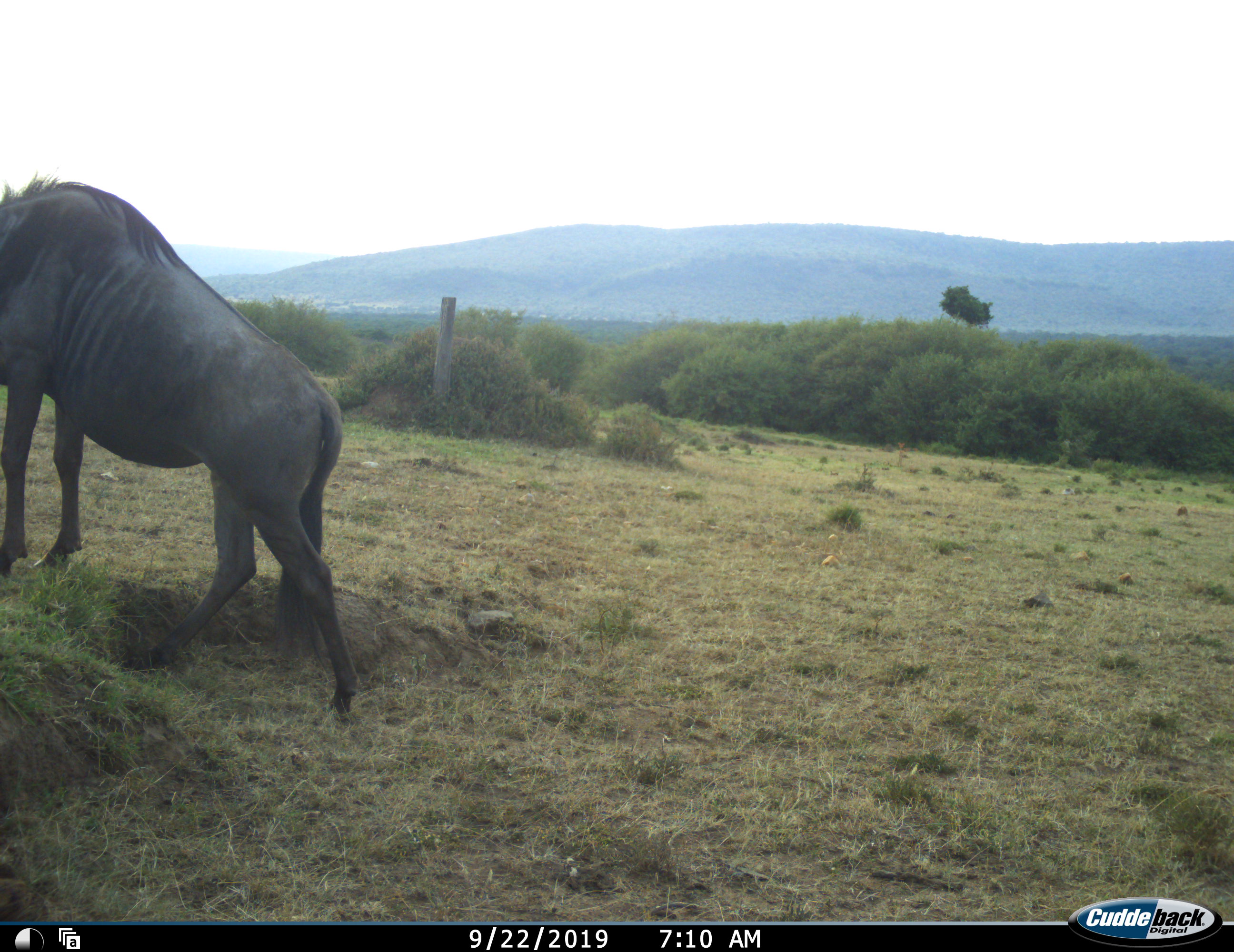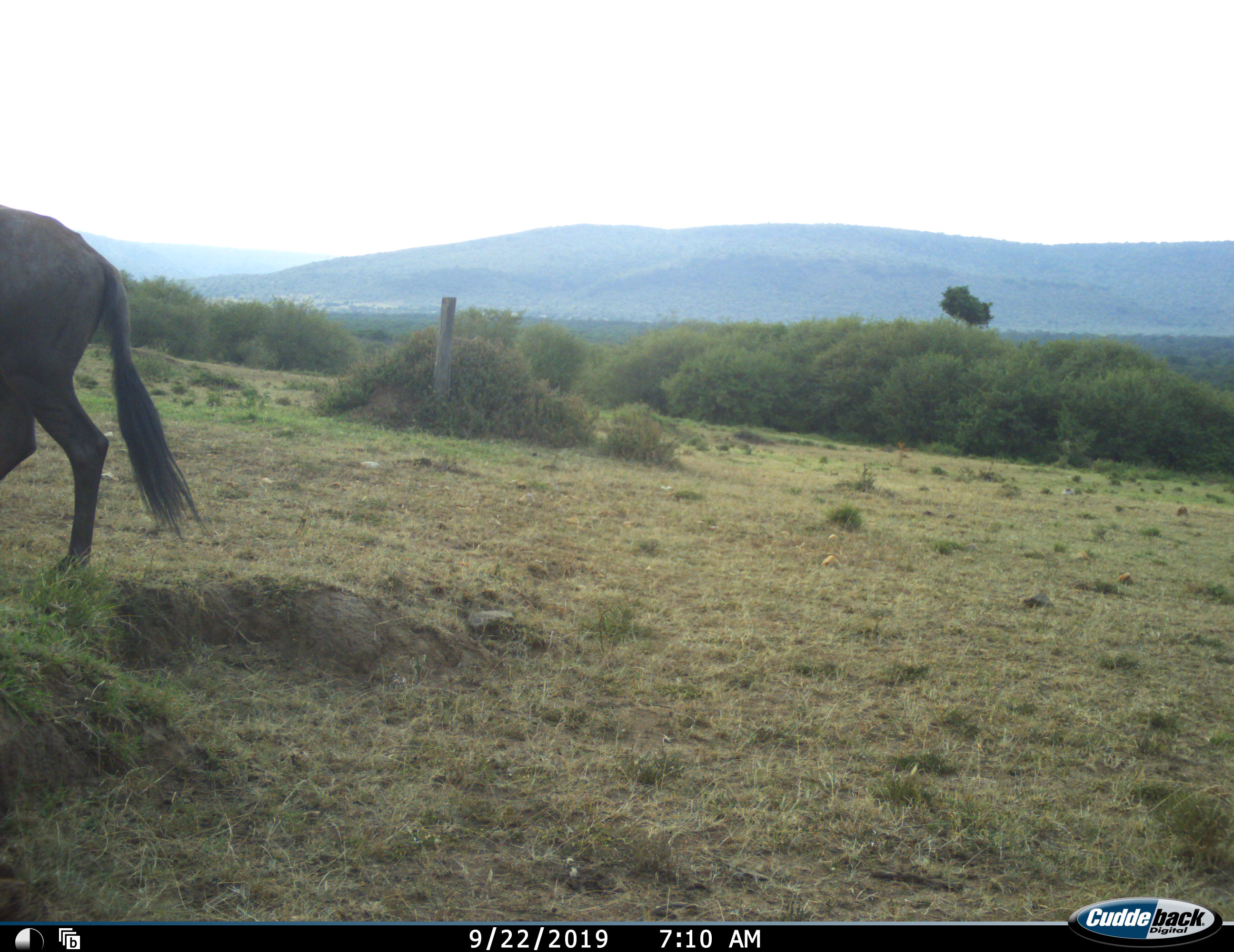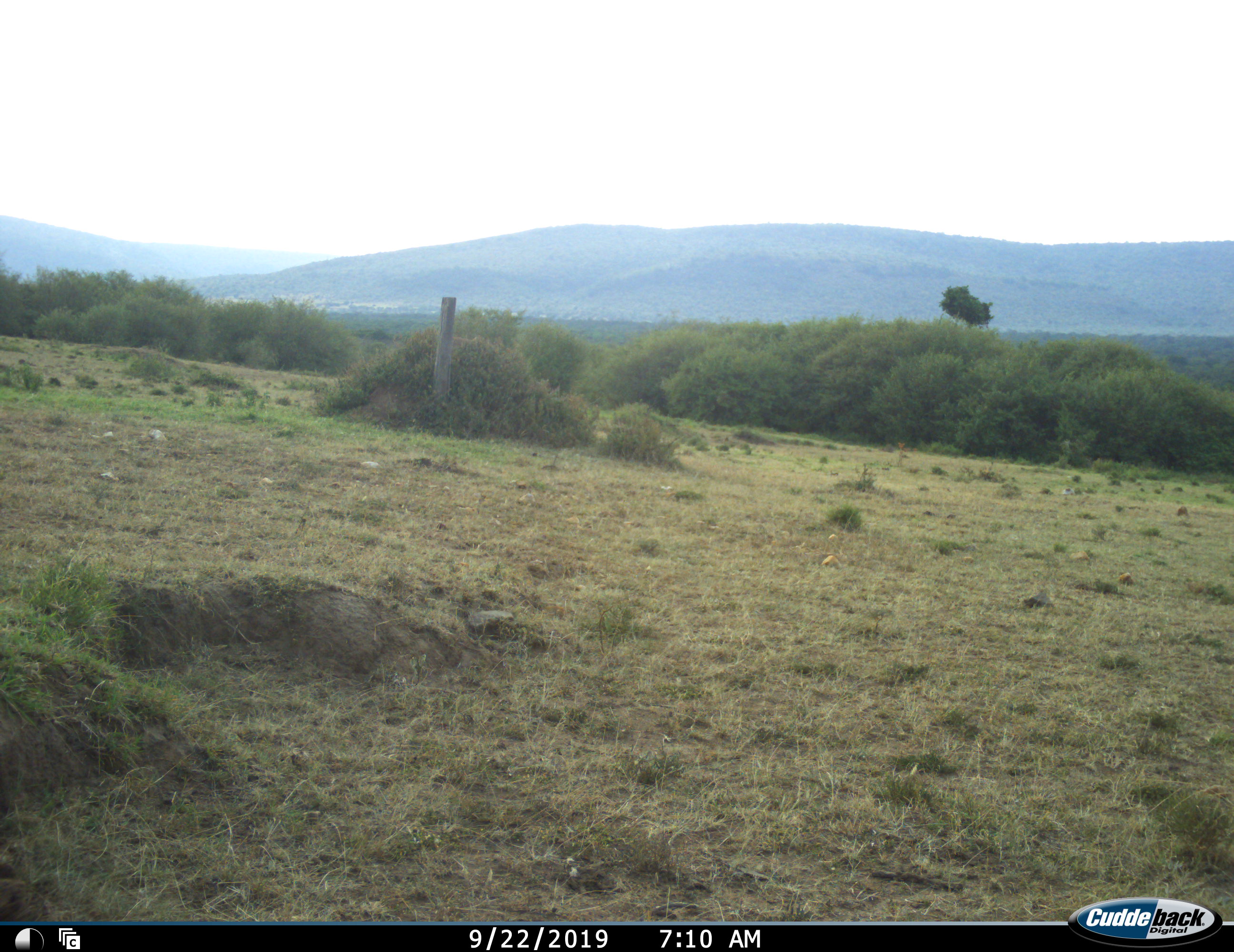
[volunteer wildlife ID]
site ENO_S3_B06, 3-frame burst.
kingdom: Animalia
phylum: Chordata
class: Mammalia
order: Artiodactyla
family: Bovidae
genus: Connochaetes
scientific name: Connochaetes taurinus taurinus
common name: blue wildebeest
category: wildebeestblue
Wildebeestblue (blue wildebeest) (Connochaetes taurinus taurinus), count 1. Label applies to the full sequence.